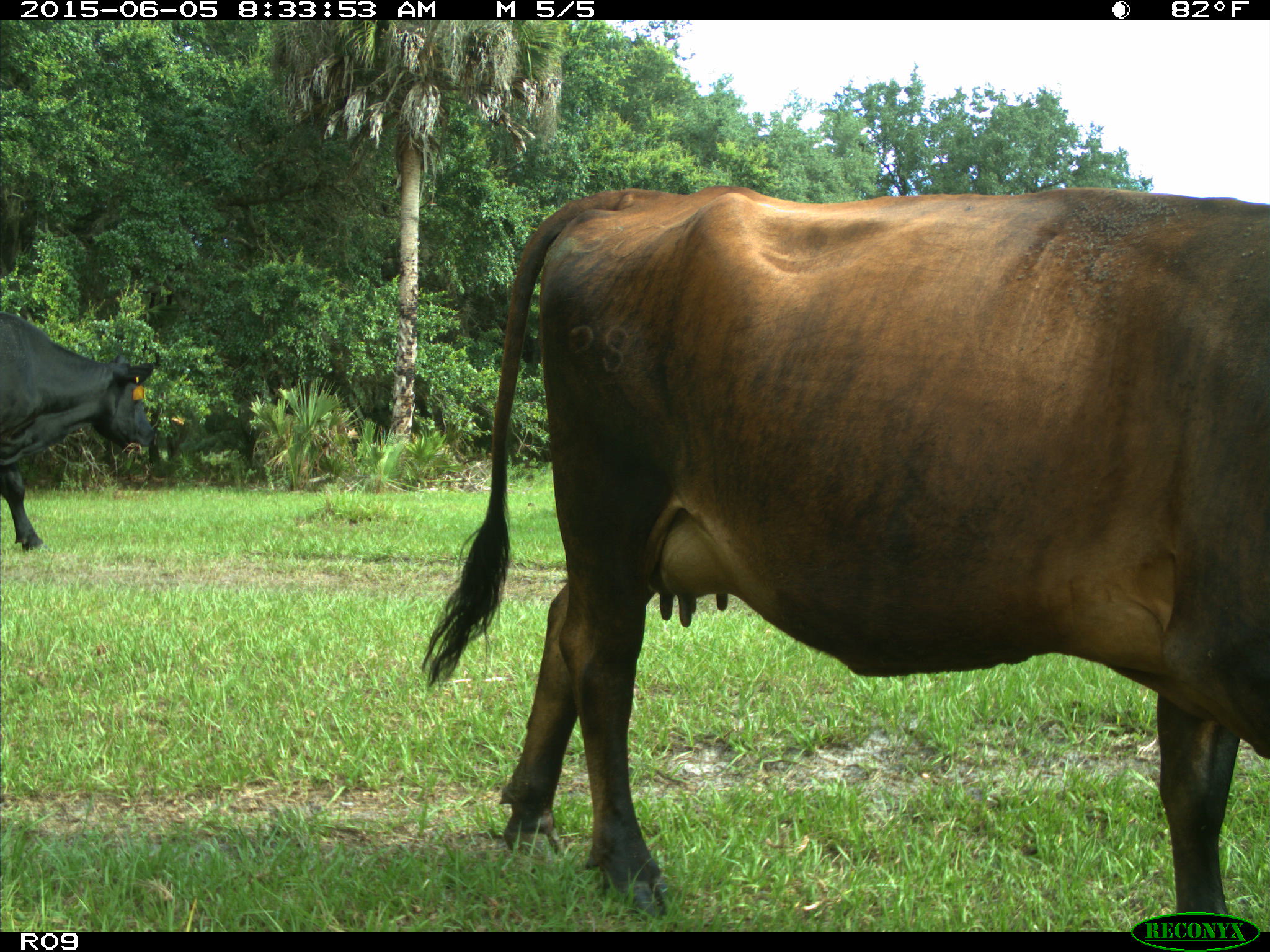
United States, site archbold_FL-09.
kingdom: Animalia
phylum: Chordata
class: Mammalia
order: Artiodactyla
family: Bovidae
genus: Bos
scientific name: Bos taurus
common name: domestic cow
Bos taurus (domestic cow).